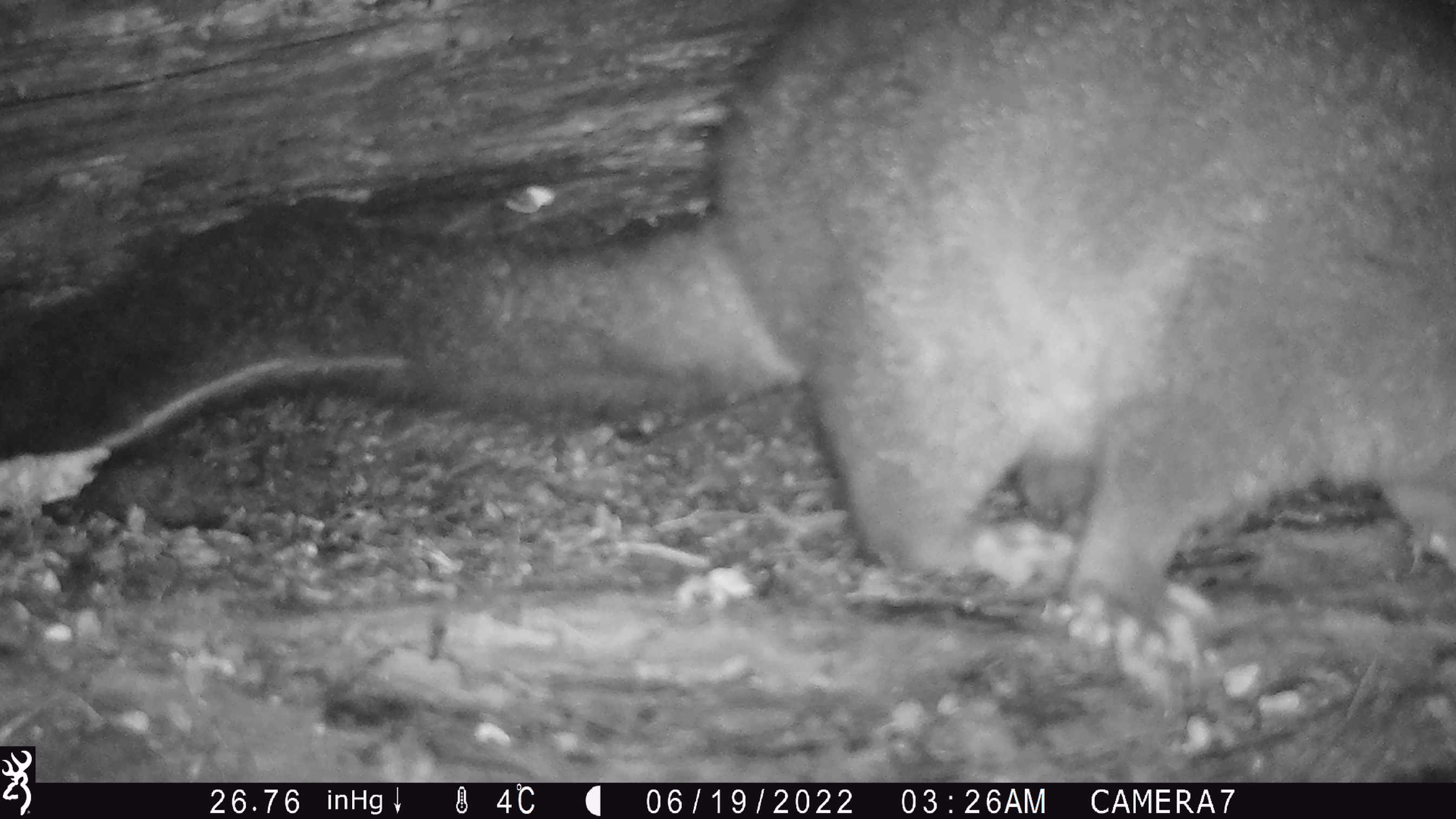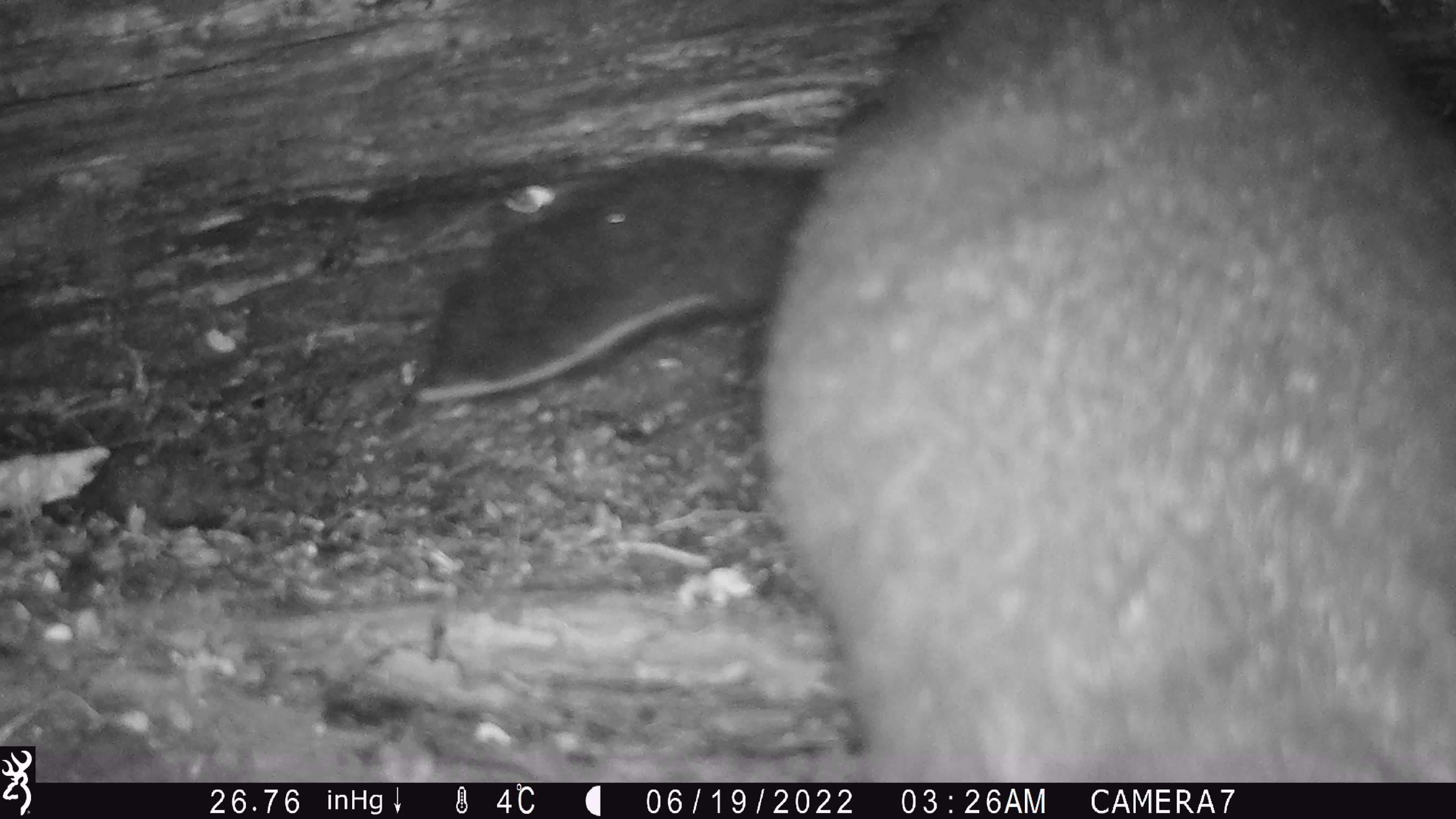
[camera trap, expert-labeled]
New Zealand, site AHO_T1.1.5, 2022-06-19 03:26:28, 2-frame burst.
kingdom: Animalia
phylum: Chordata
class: Mammalia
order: Diprotodontia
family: Phalangeridae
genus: Trichosurus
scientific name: Trichosurus vulpecula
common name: common brushtail possum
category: possum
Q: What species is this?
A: Possum (common brushtail possum) (Trichosurus vulpecula).